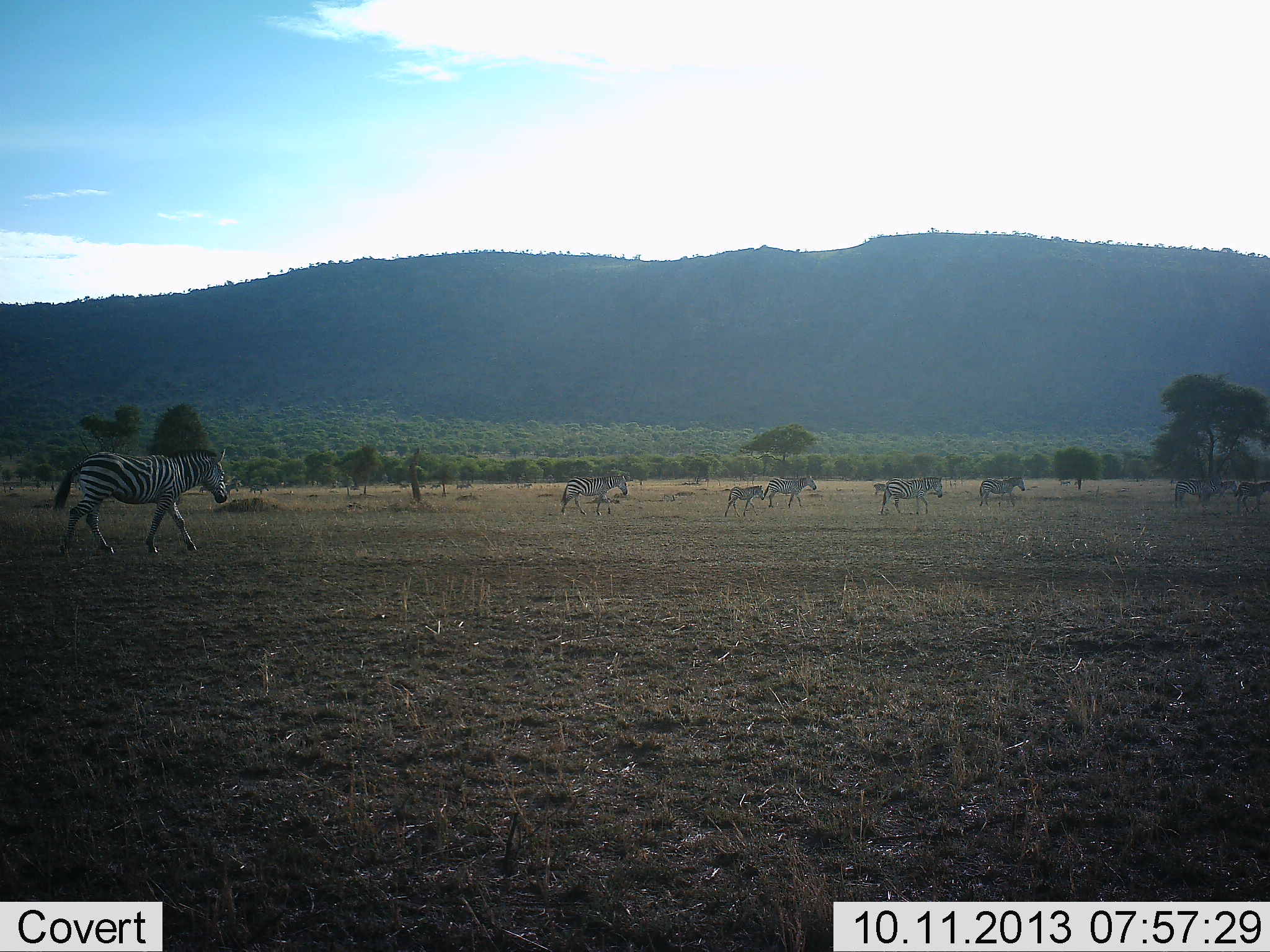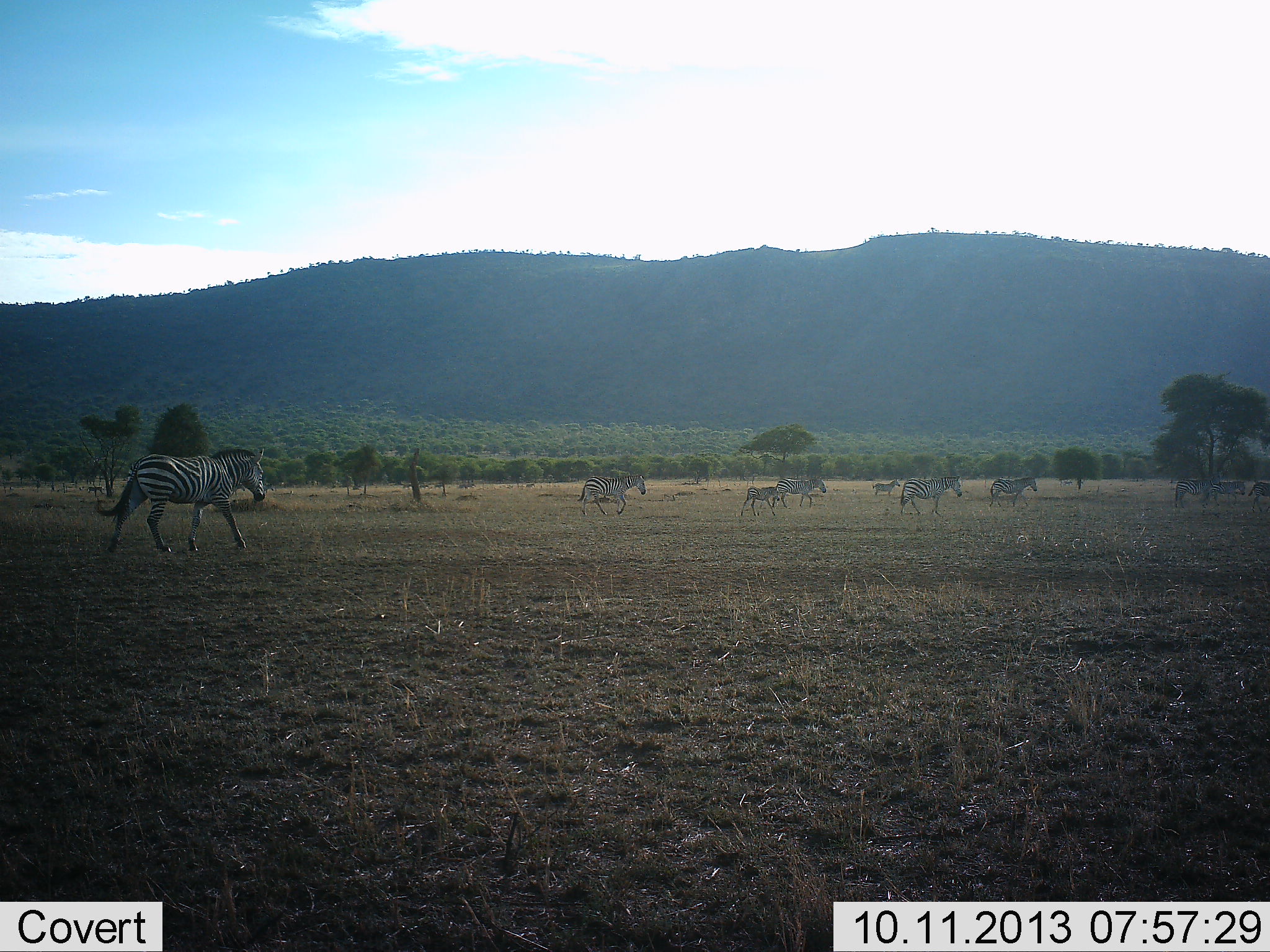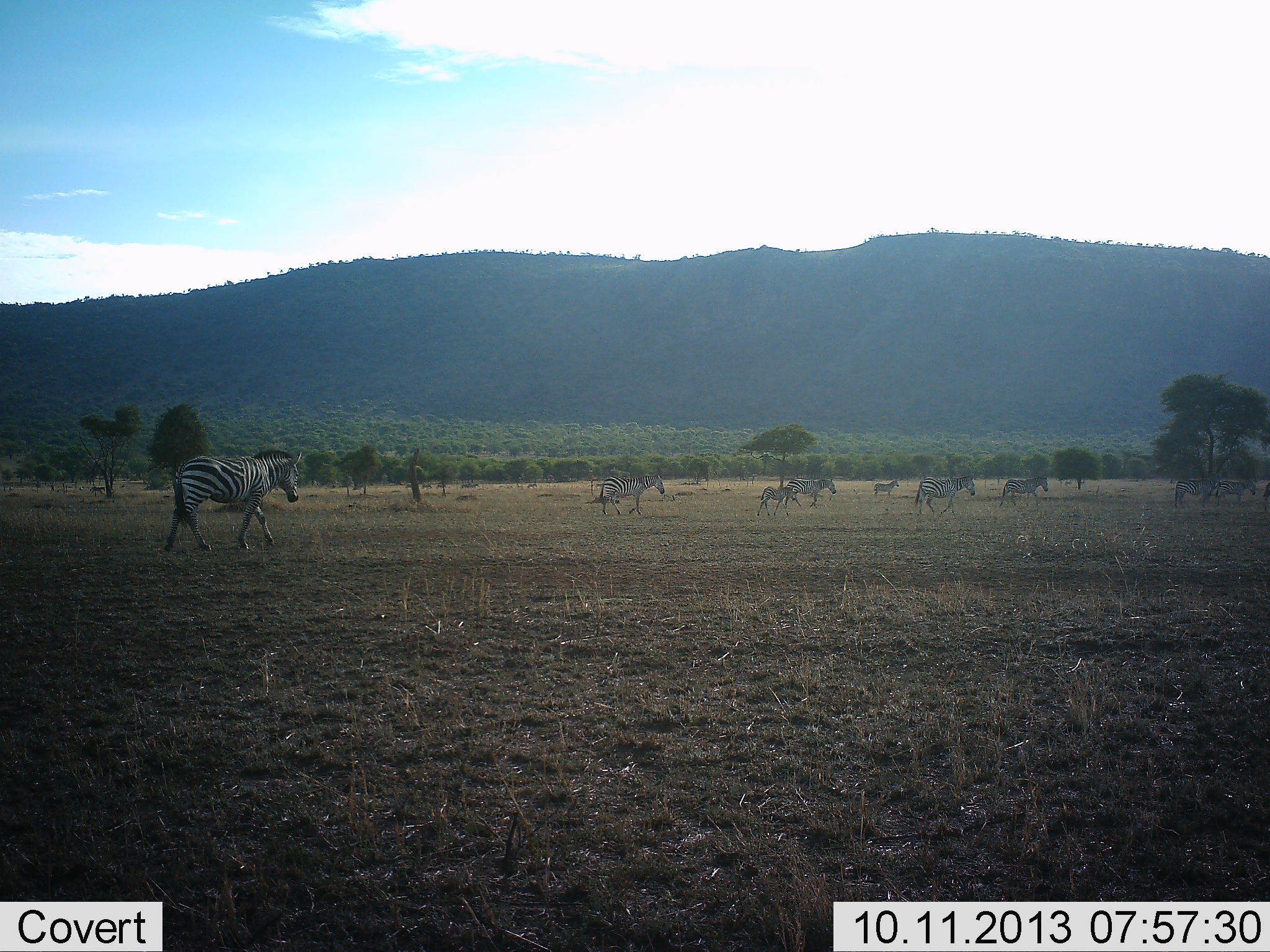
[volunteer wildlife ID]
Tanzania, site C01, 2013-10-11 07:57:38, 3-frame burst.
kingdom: Animalia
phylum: Chordata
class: Mammalia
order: Perissodactyla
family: Equidae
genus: Equus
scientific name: Equus quagga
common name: plains zebra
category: zebra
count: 9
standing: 17%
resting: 0%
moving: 100%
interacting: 0%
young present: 71%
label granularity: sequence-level